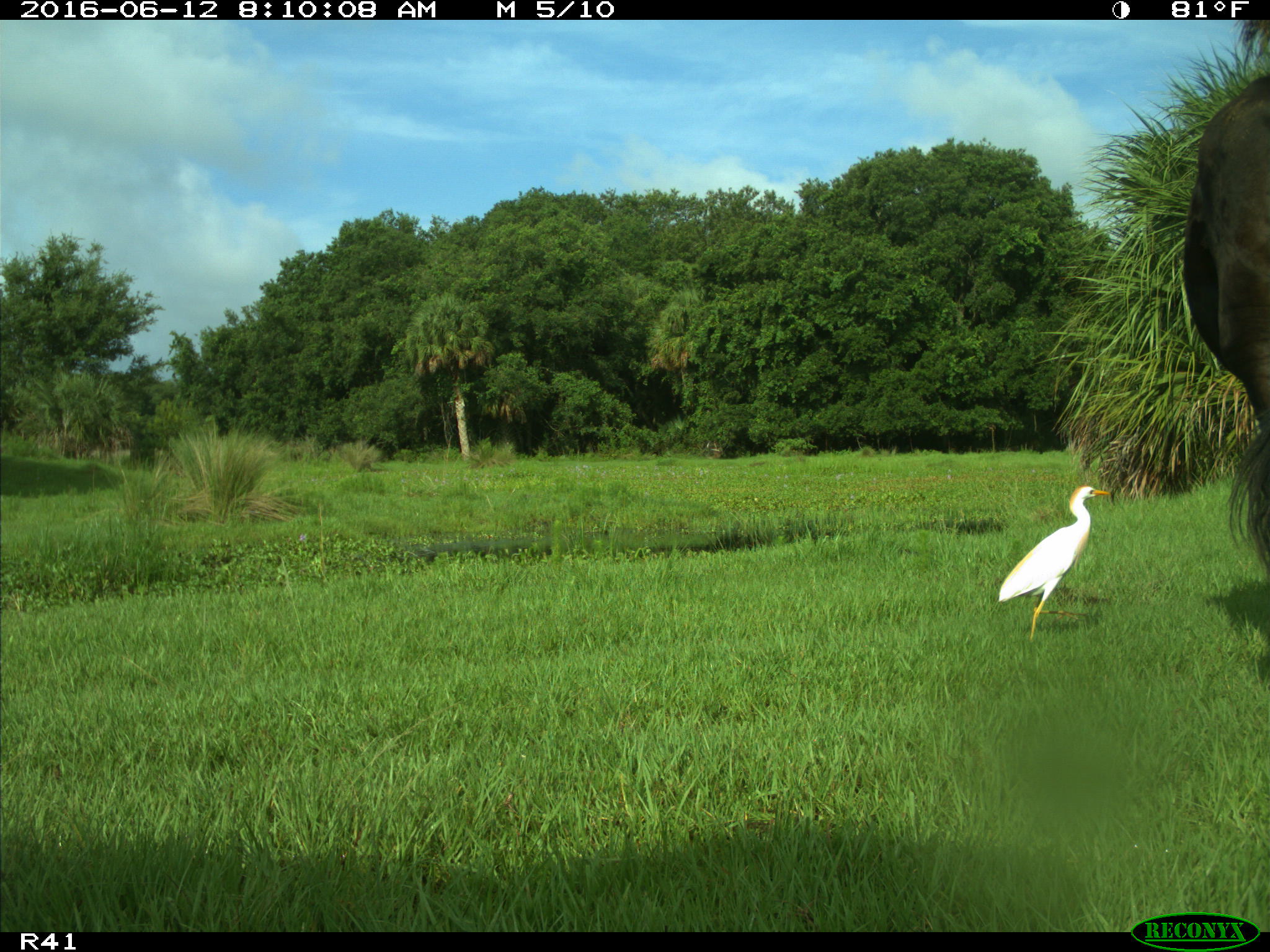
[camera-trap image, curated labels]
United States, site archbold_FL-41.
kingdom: Animalia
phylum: Chordata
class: Mammalia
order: Artiodactyla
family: Bovidae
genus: Bos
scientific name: Bos taurus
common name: domestic cow